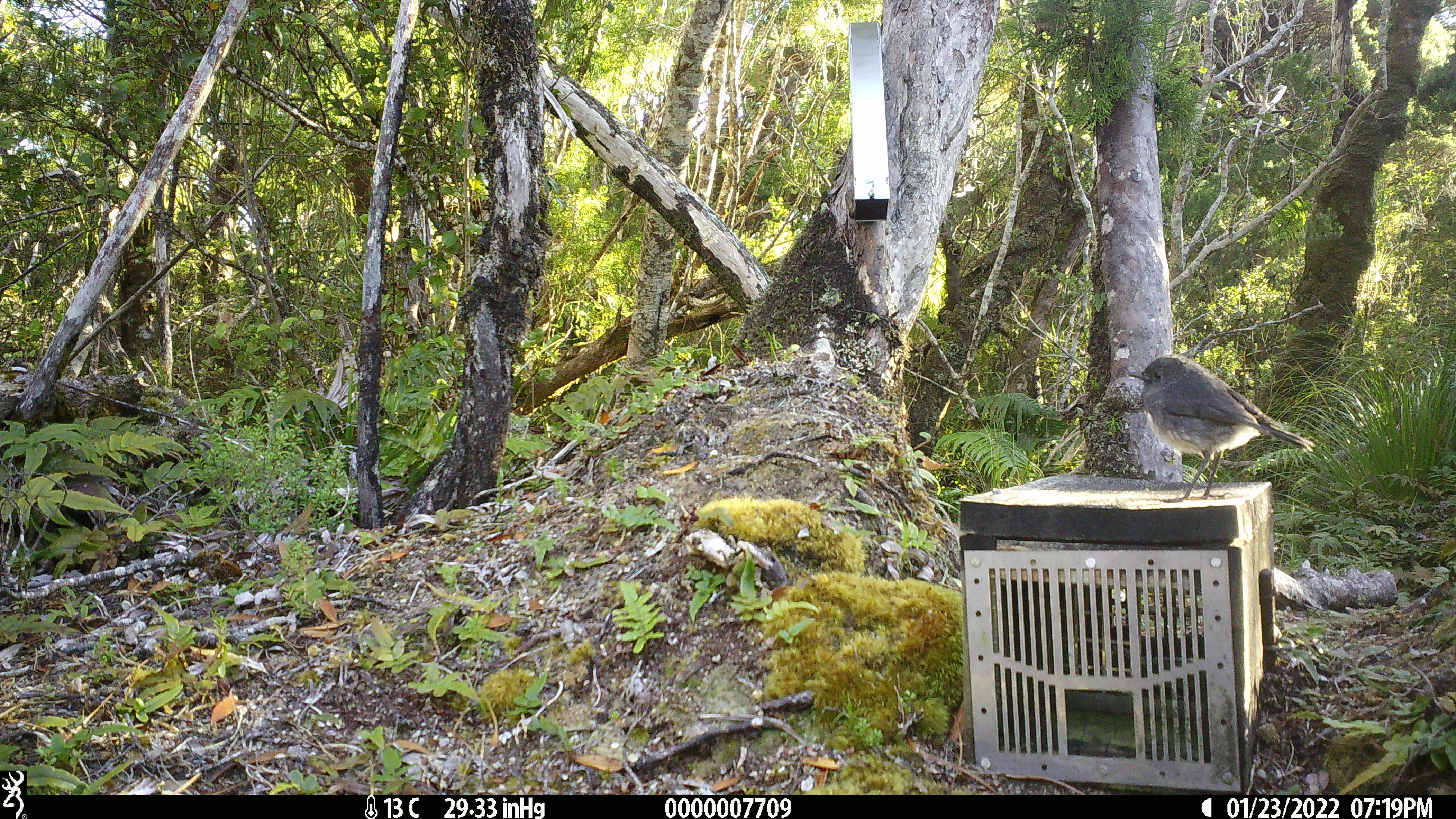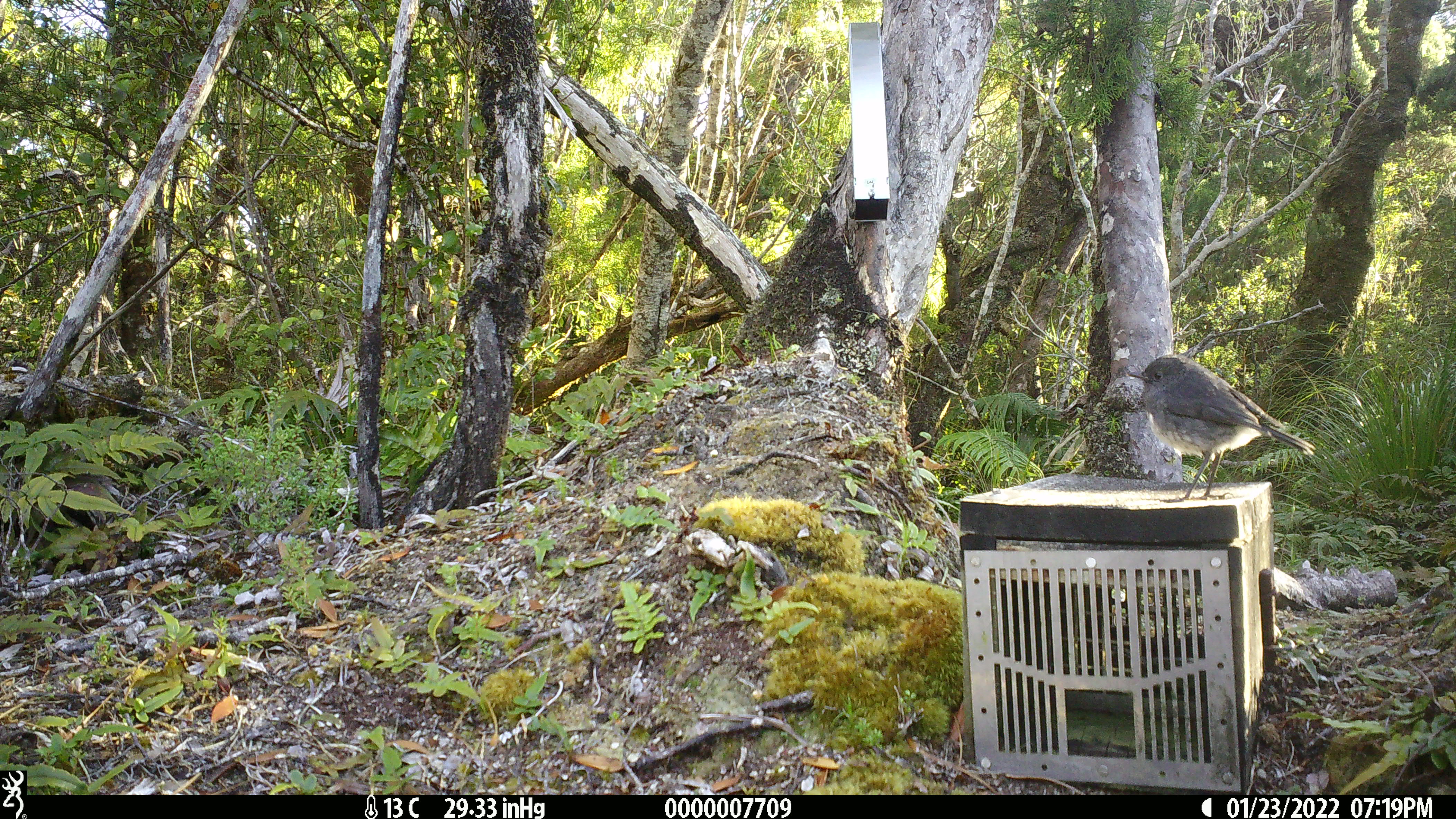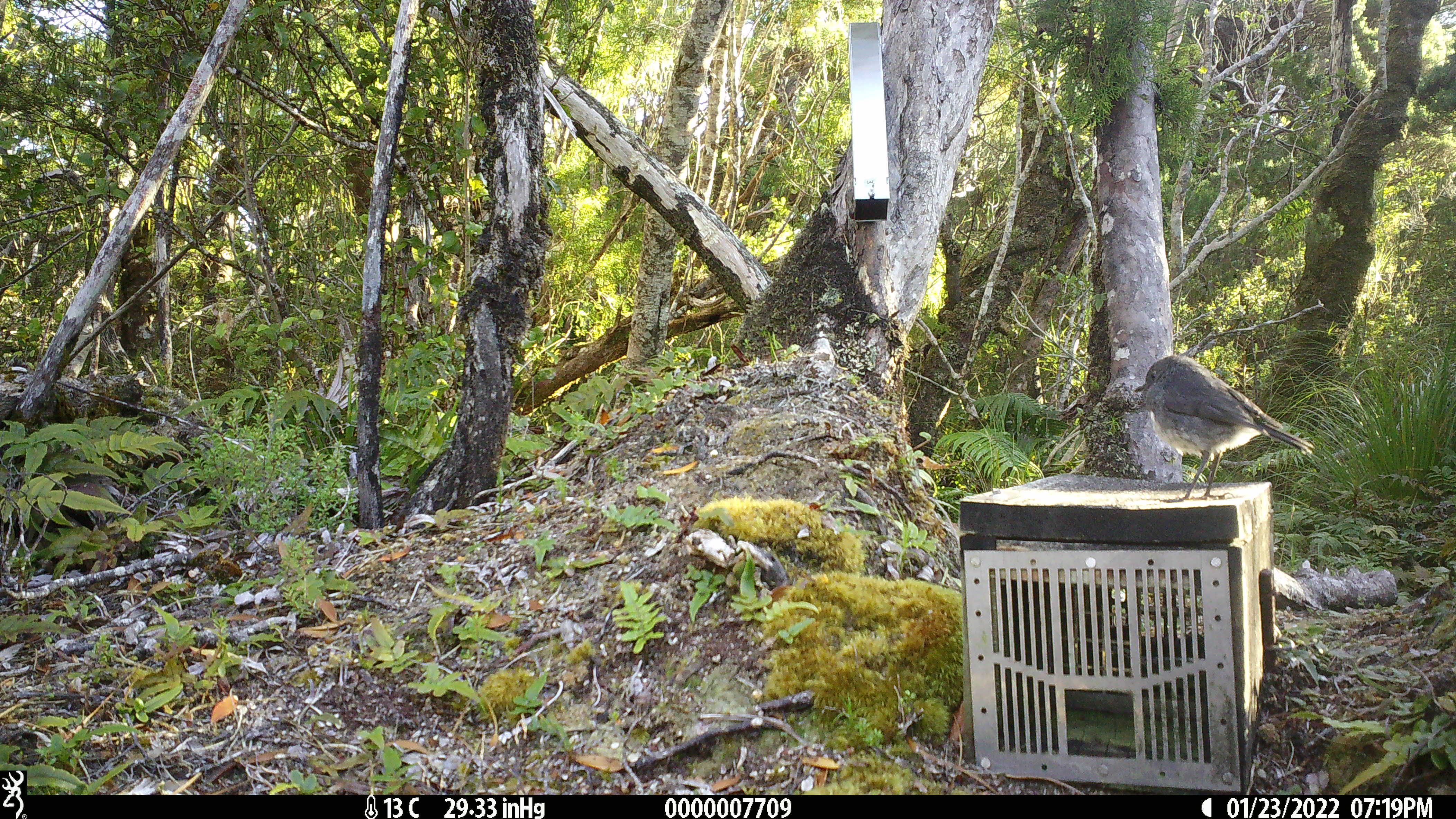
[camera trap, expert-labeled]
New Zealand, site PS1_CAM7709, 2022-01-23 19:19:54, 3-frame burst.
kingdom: Animalia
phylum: Chordata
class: Aves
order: Passeriformes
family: Petroicidae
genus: Petroica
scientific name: Petroica australis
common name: new zealand robin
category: robin